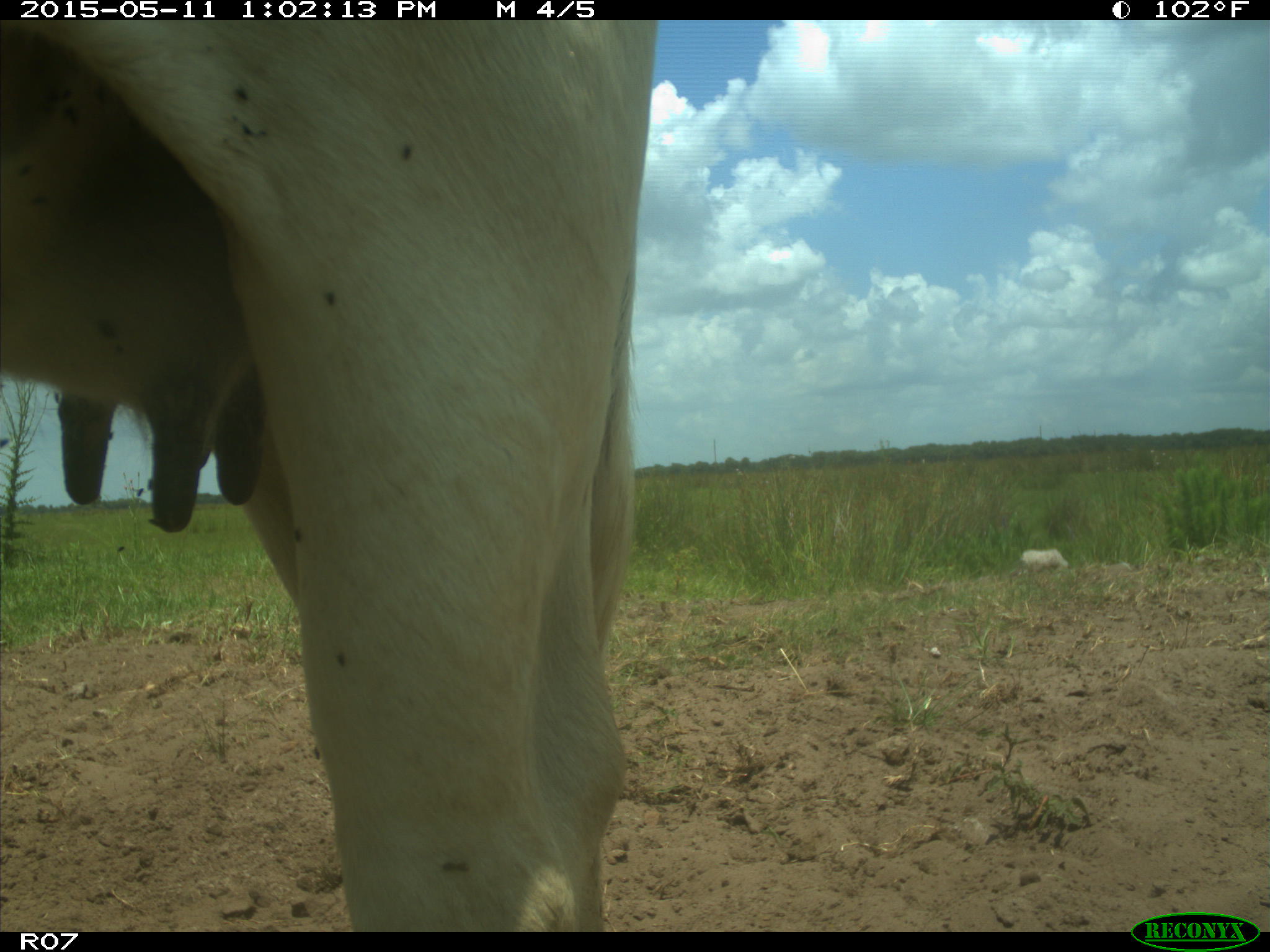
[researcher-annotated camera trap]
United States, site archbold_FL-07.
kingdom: Animalia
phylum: Chordata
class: Mammalia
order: Artiodactyla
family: Bovidae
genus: Bos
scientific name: Bos taurus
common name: domestic cow